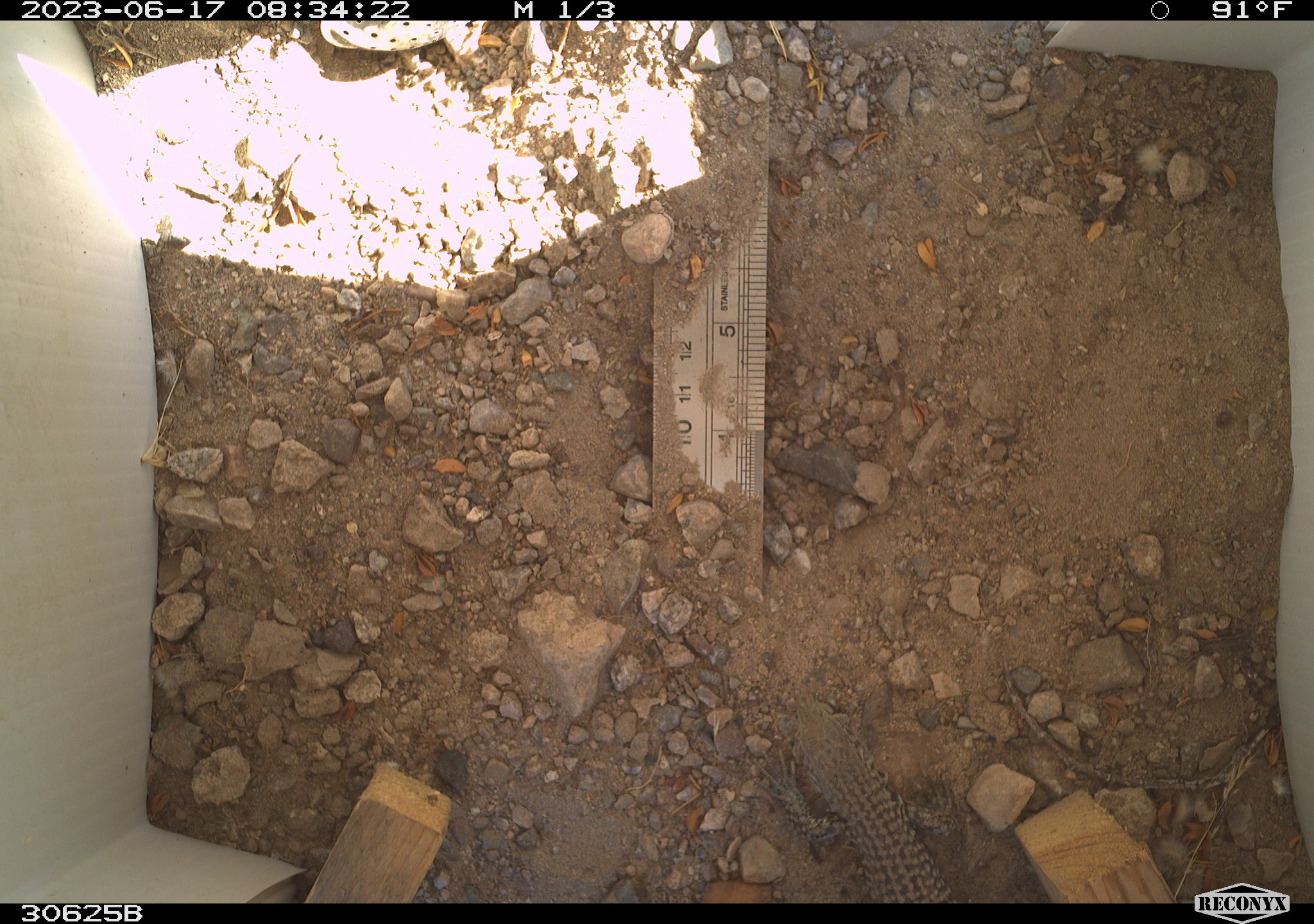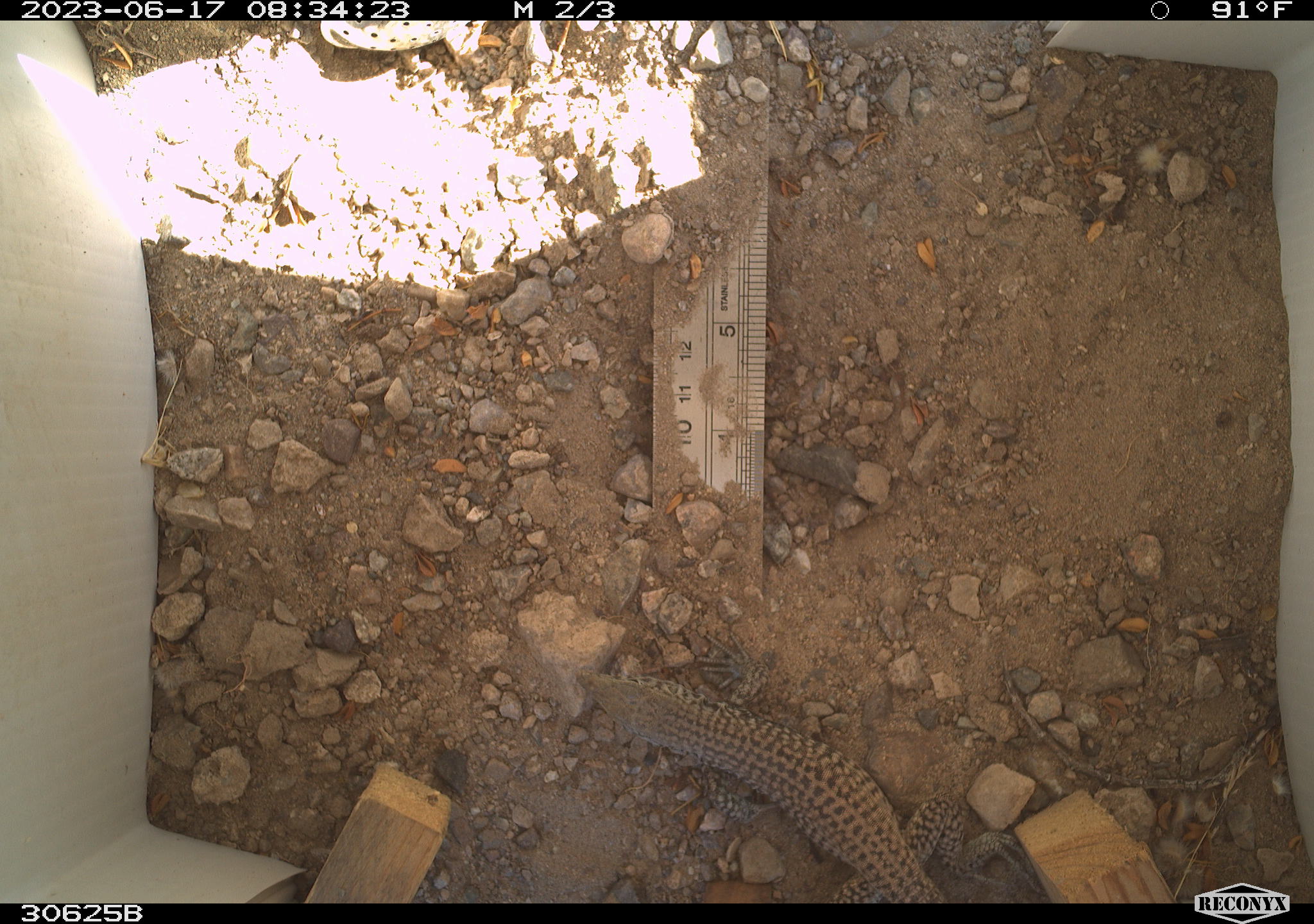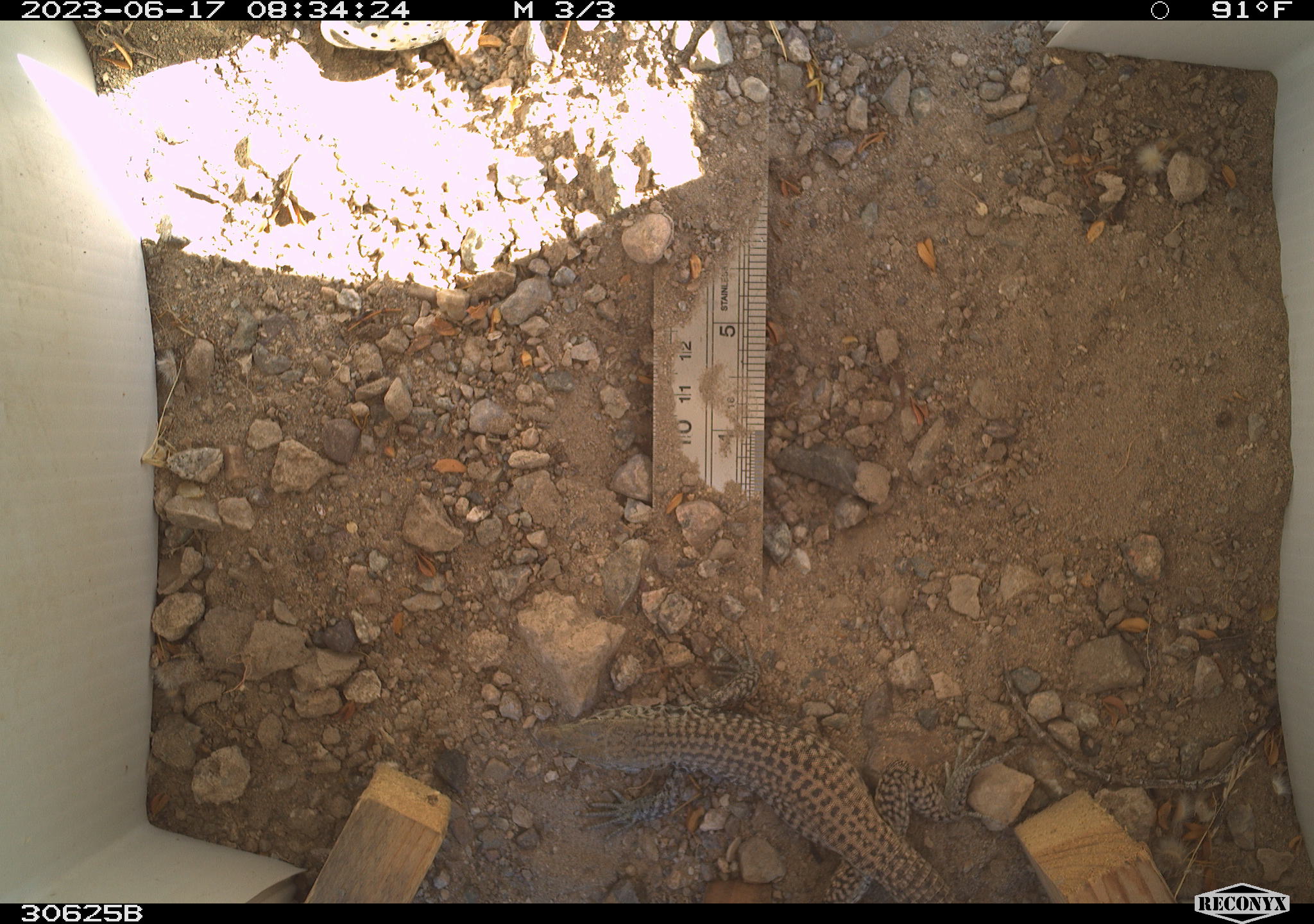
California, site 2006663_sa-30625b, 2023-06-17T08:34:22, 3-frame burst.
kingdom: Animalia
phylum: Chordata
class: Reptilia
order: Squamata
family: Teiidae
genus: Aspidoscelis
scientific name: Aspidoscelis tigris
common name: western whiptail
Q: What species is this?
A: Western whiptail (Aspidoscelis tigris).